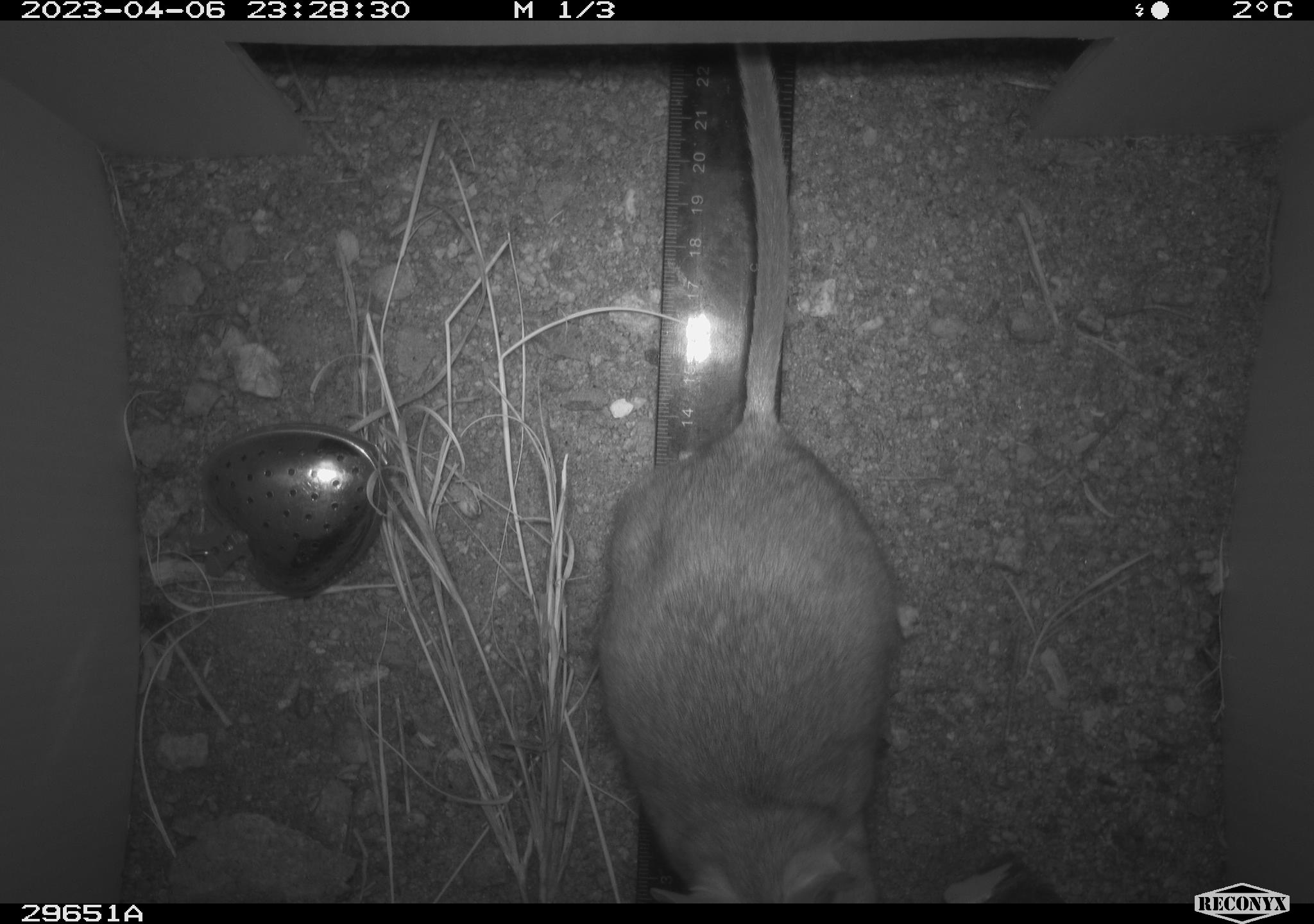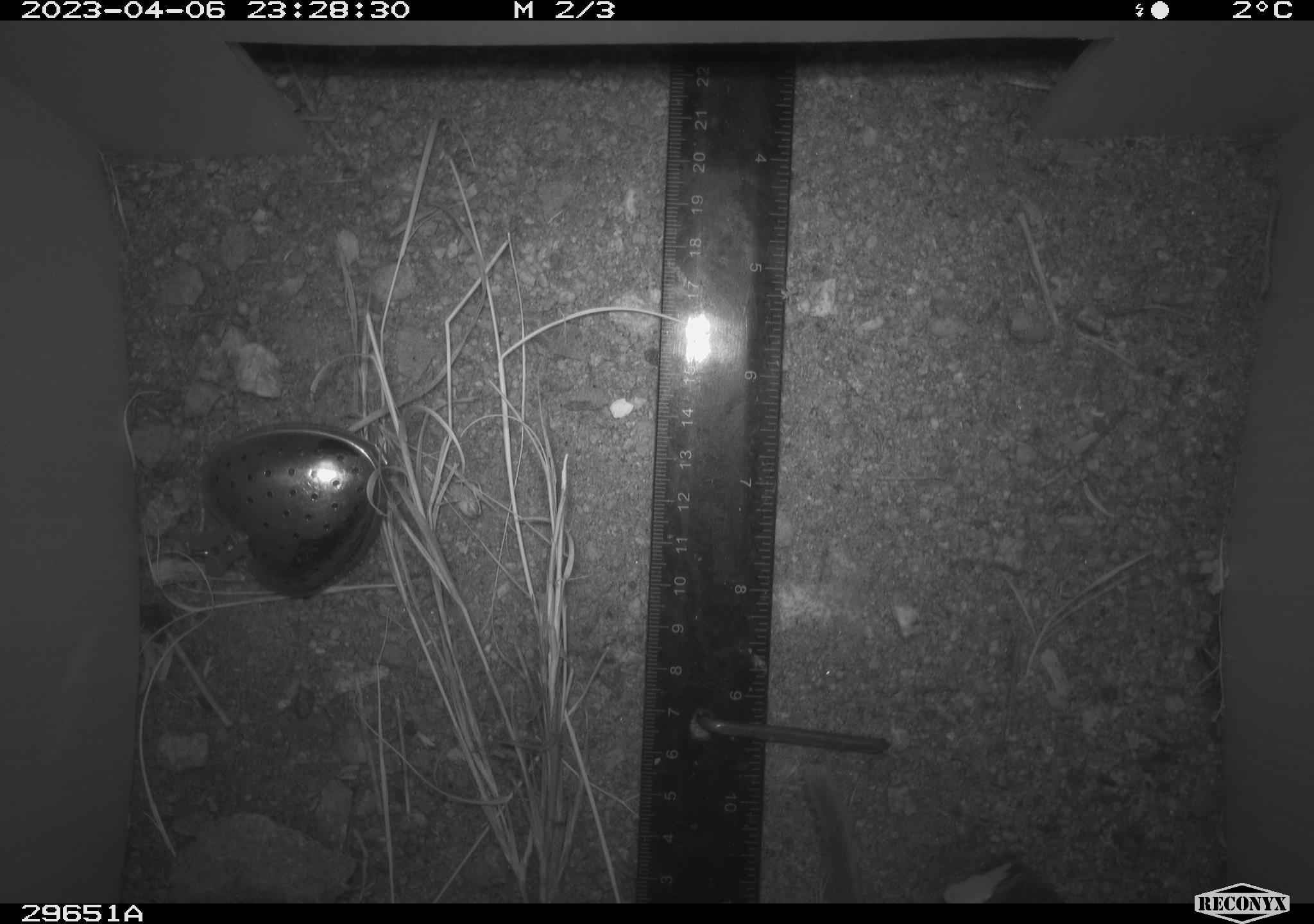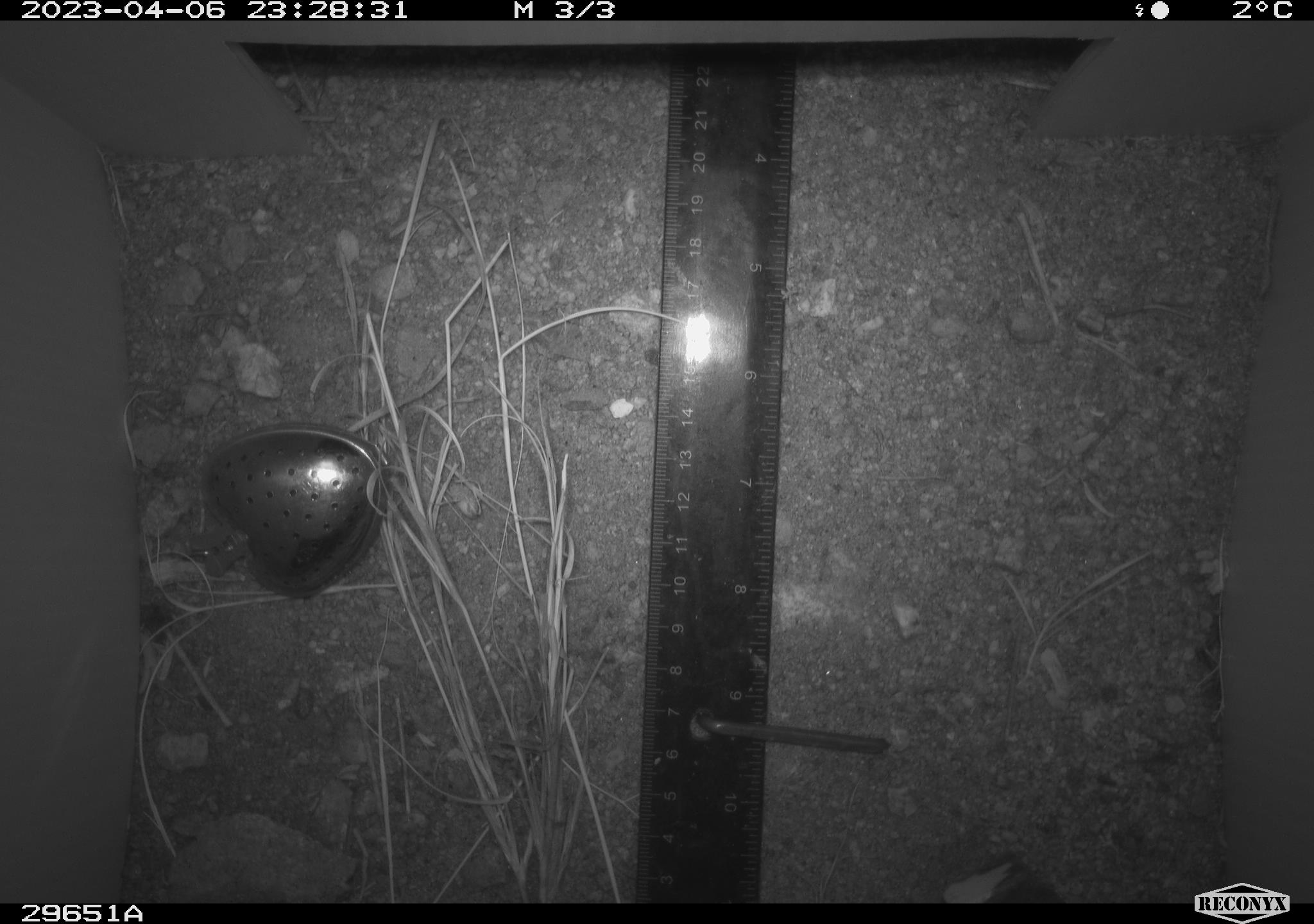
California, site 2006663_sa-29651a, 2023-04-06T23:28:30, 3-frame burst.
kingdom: Animalia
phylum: Chordata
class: Mammalia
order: Rodentia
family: Cricetidae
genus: Neotoma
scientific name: Neotoma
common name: pack rat or woodrat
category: neotoma species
Neotoma species (pack rat or woodrat) (Neotoma).